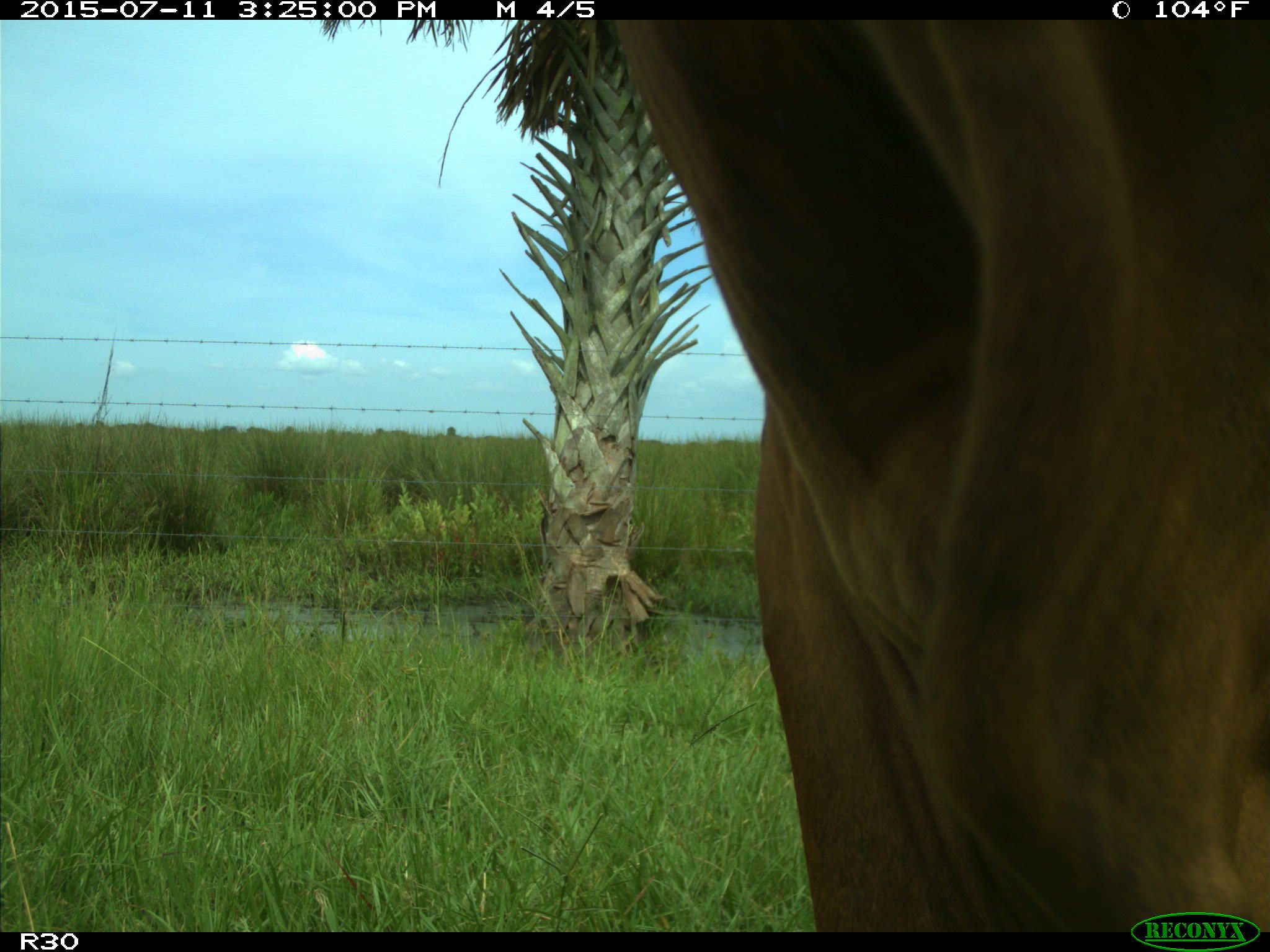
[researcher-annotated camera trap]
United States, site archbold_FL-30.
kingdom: Animalia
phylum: Chordata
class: Mammalia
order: Artiodactyla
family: Bovidae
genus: Bos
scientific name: Bos taurus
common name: domestic cow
Bos taurus (domestic cow).